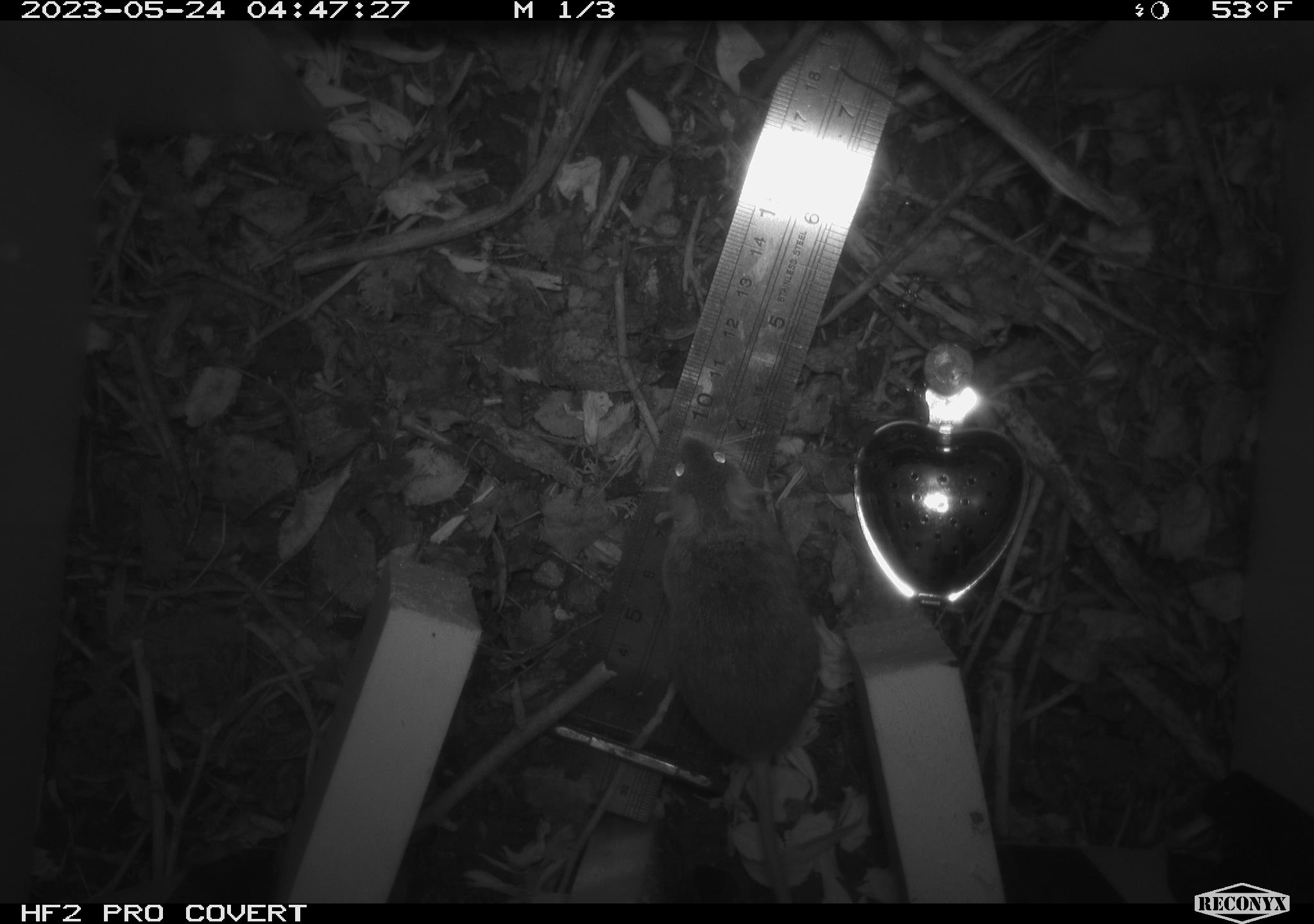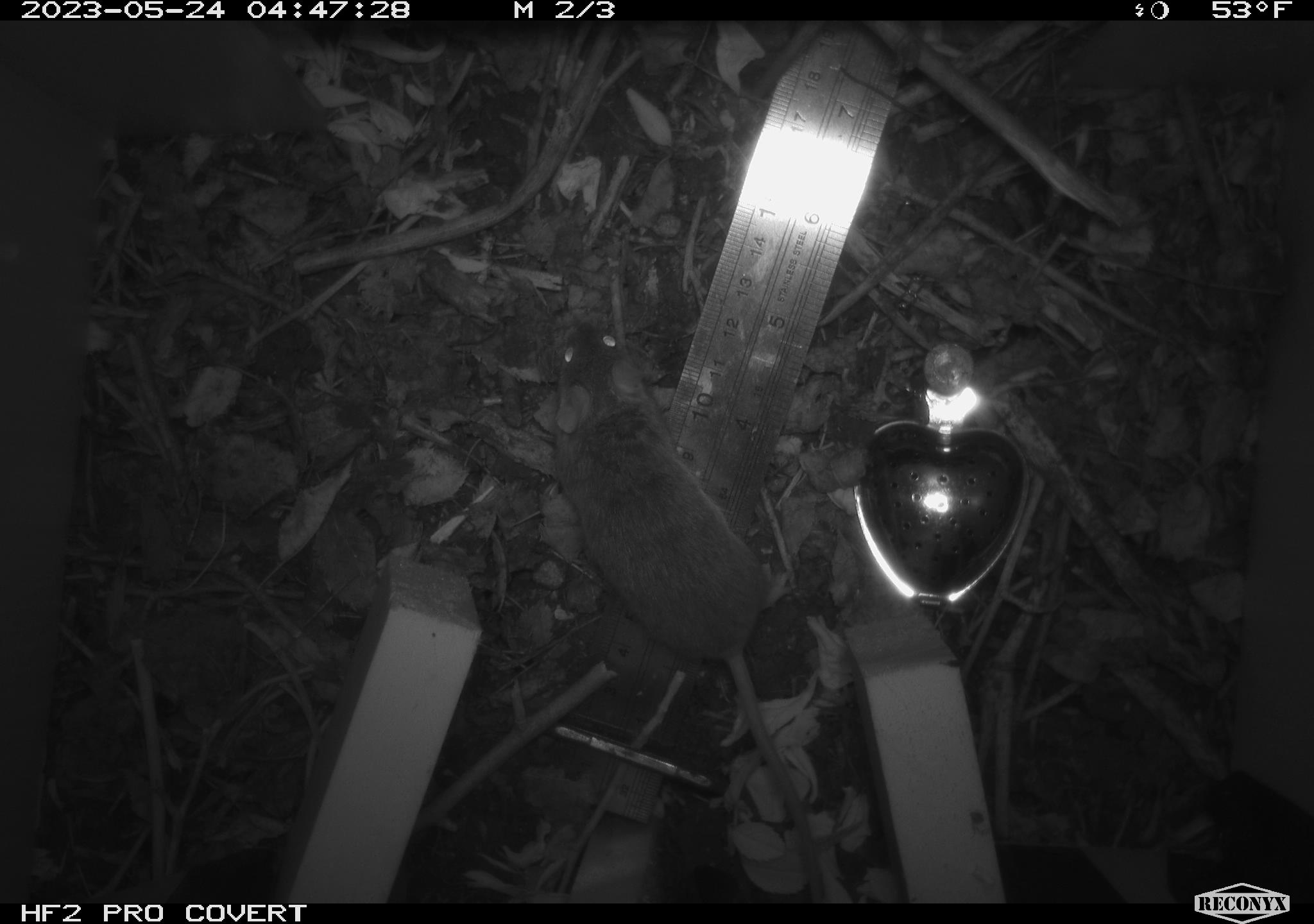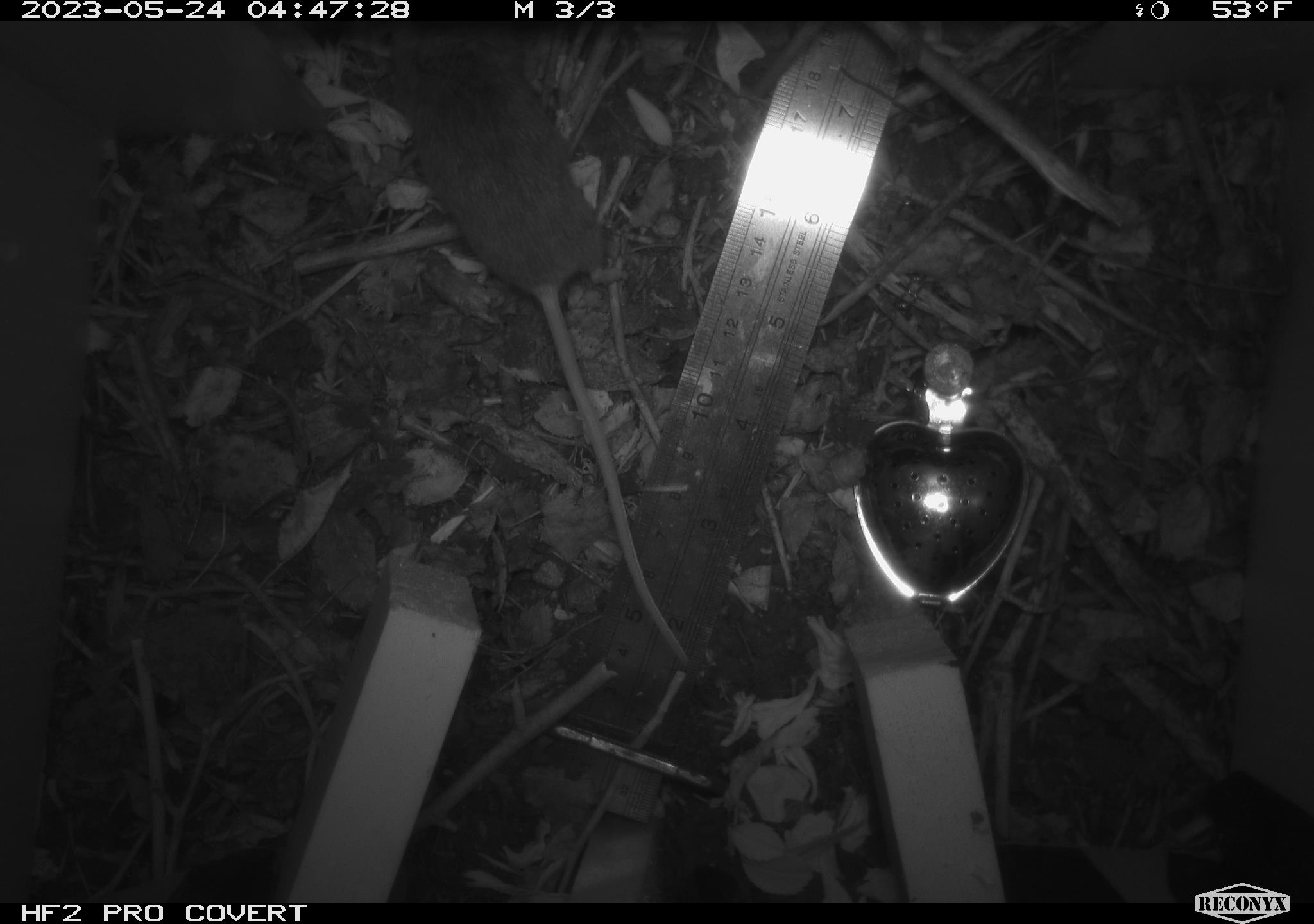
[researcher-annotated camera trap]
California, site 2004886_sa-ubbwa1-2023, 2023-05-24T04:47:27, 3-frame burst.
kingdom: Animalia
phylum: Chordata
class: Mammalia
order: Rodentia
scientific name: Rodentia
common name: mouse species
Mouse species (Rodentia).